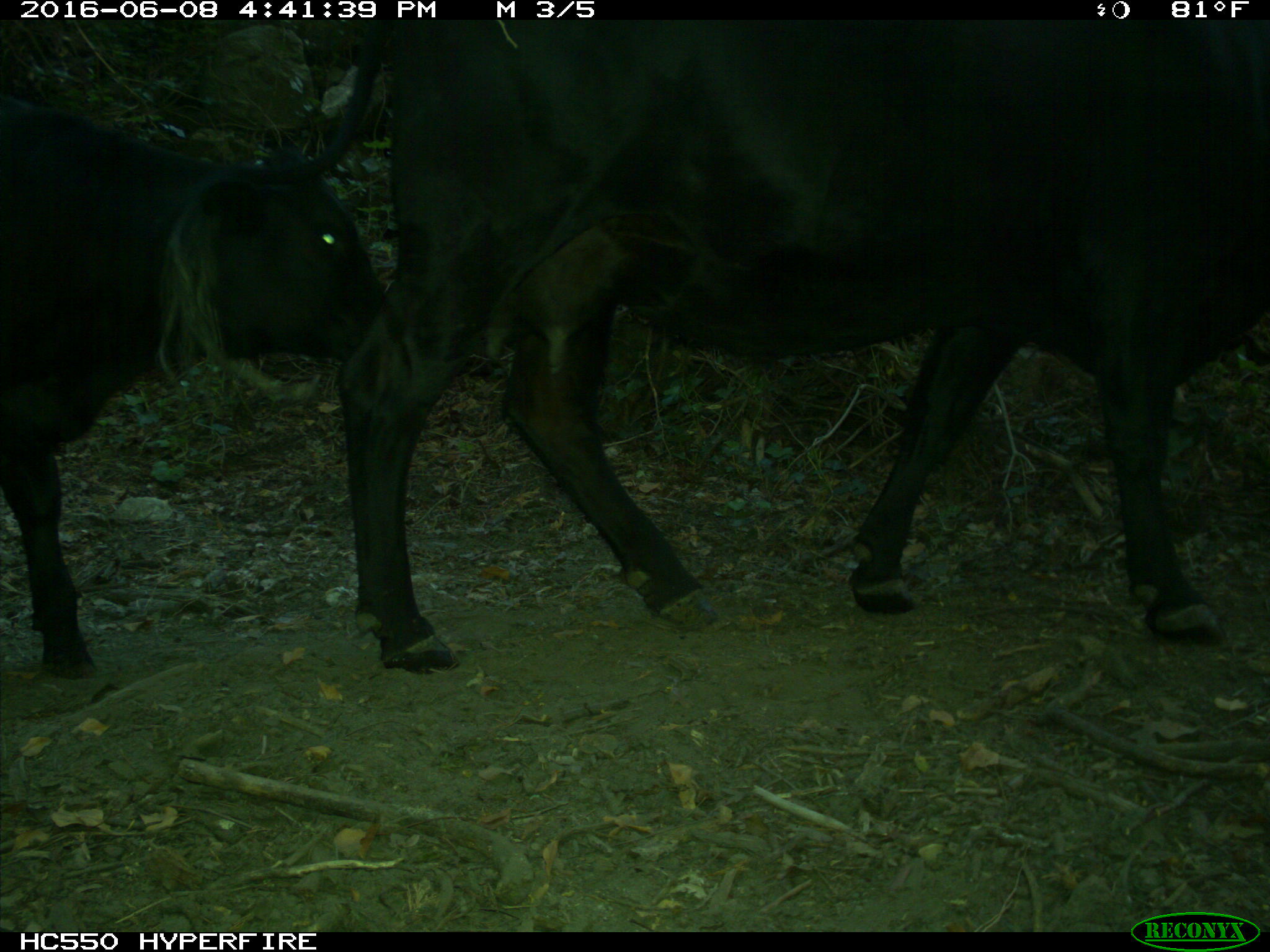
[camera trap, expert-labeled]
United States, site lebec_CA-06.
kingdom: Animalia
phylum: Chordata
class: Mammalia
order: Artiodactyla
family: Bovidae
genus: Bos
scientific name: Bos taurus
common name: domestic cow